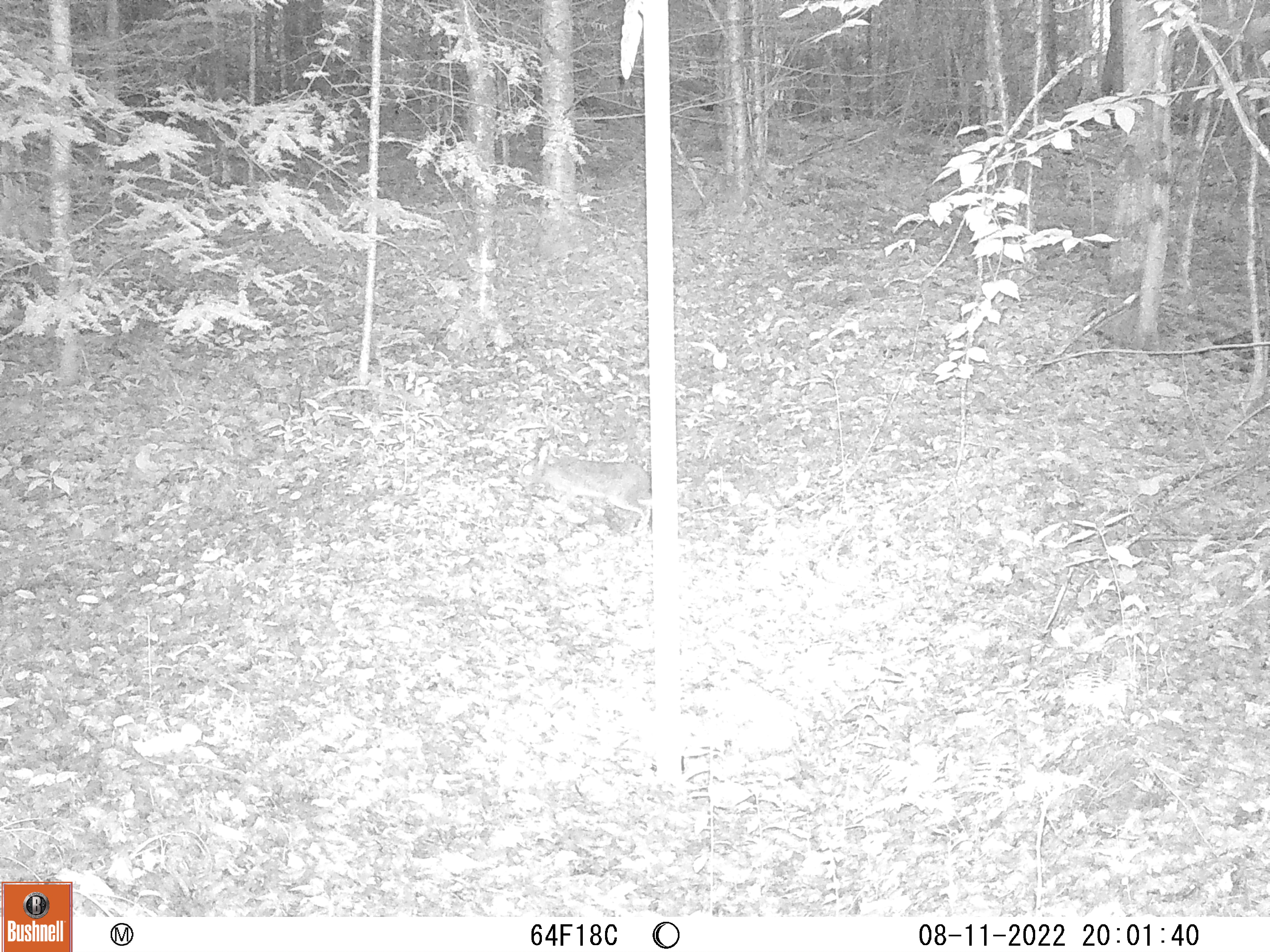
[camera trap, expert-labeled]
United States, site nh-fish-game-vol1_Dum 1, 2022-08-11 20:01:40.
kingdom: Animalia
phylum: Chordata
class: Mammalia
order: Lagomorpha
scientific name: Lagomorpha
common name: rabbit or hare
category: rabbit or hare sp.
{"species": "rabbit or hare sp. (rabbit or hare) (Lagomorpha)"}